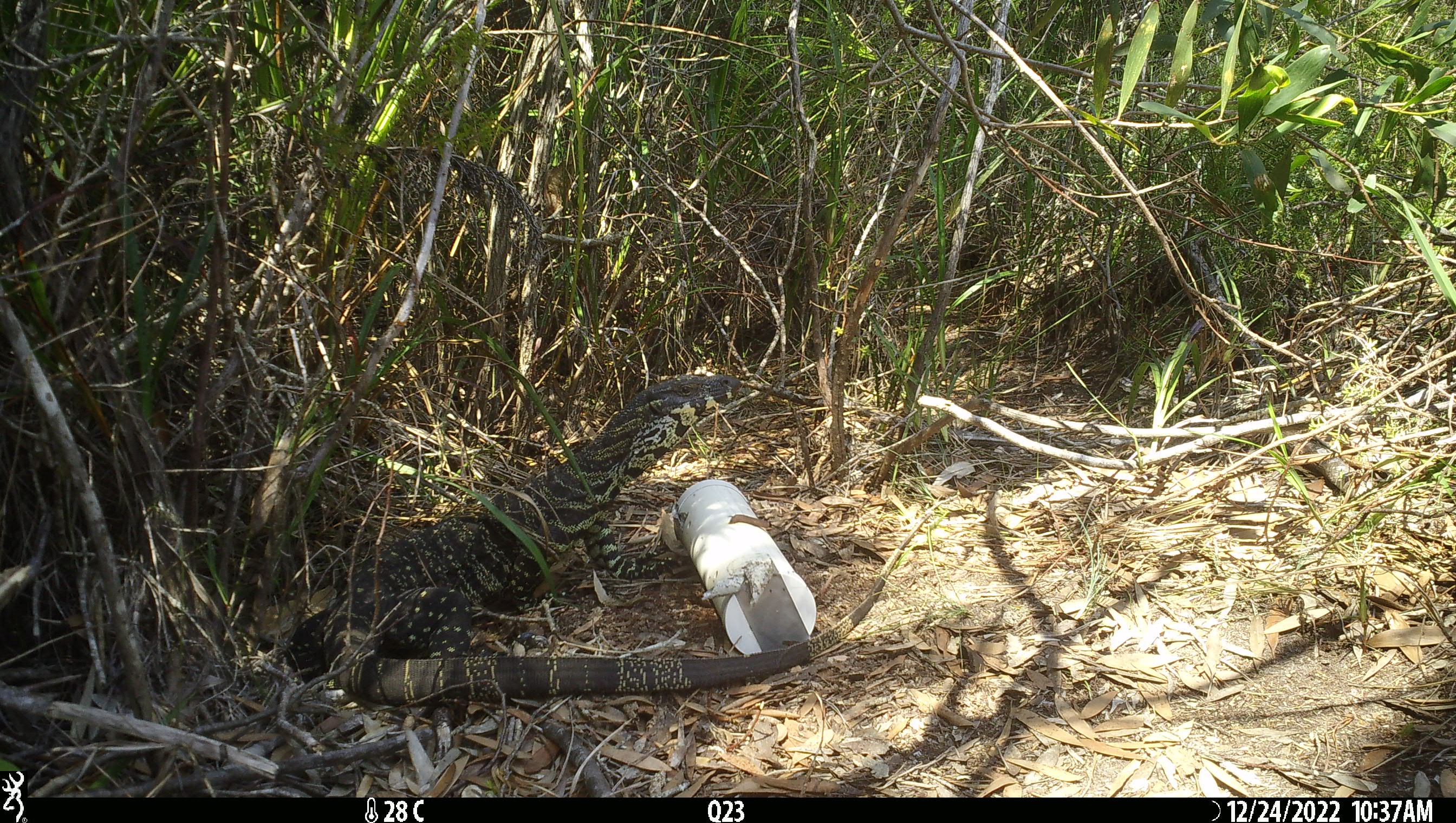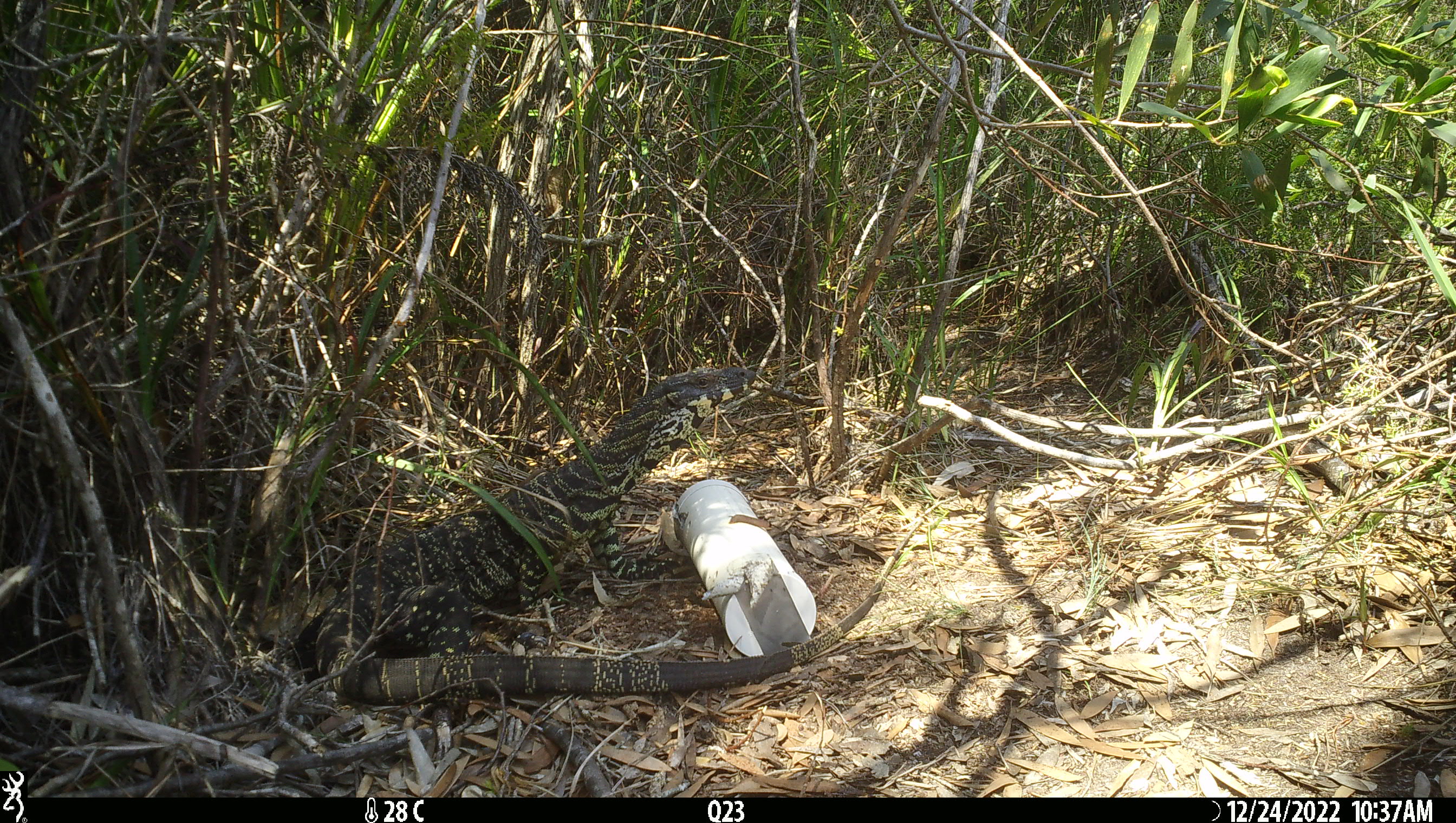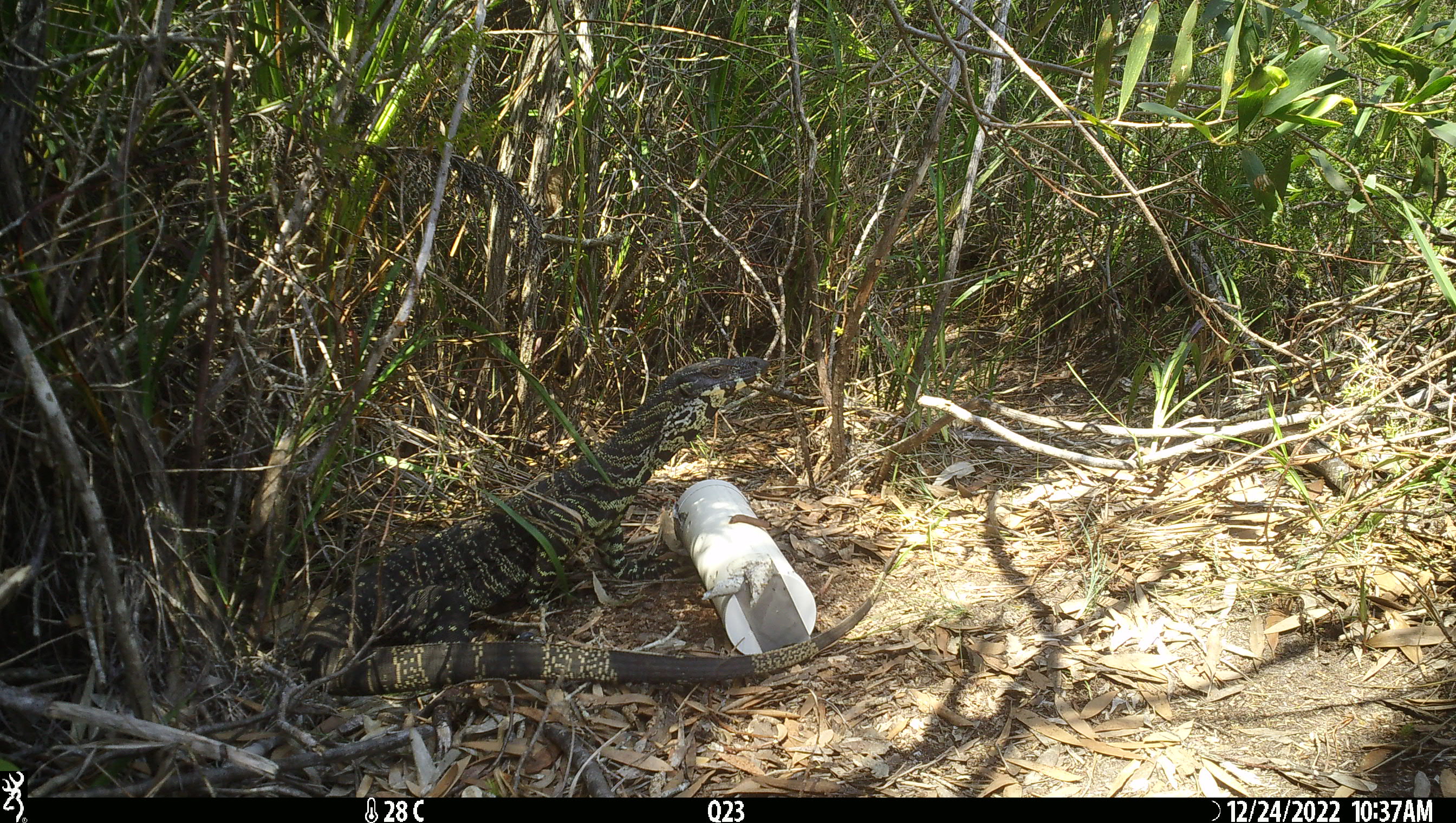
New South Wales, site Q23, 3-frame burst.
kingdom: Animalia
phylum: Chordata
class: Reptilia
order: Squamata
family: Varanidae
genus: Varanus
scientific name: Varanus varius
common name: lace monitor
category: goanna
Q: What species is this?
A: Goanna (lace monitor) (Varanus varius).